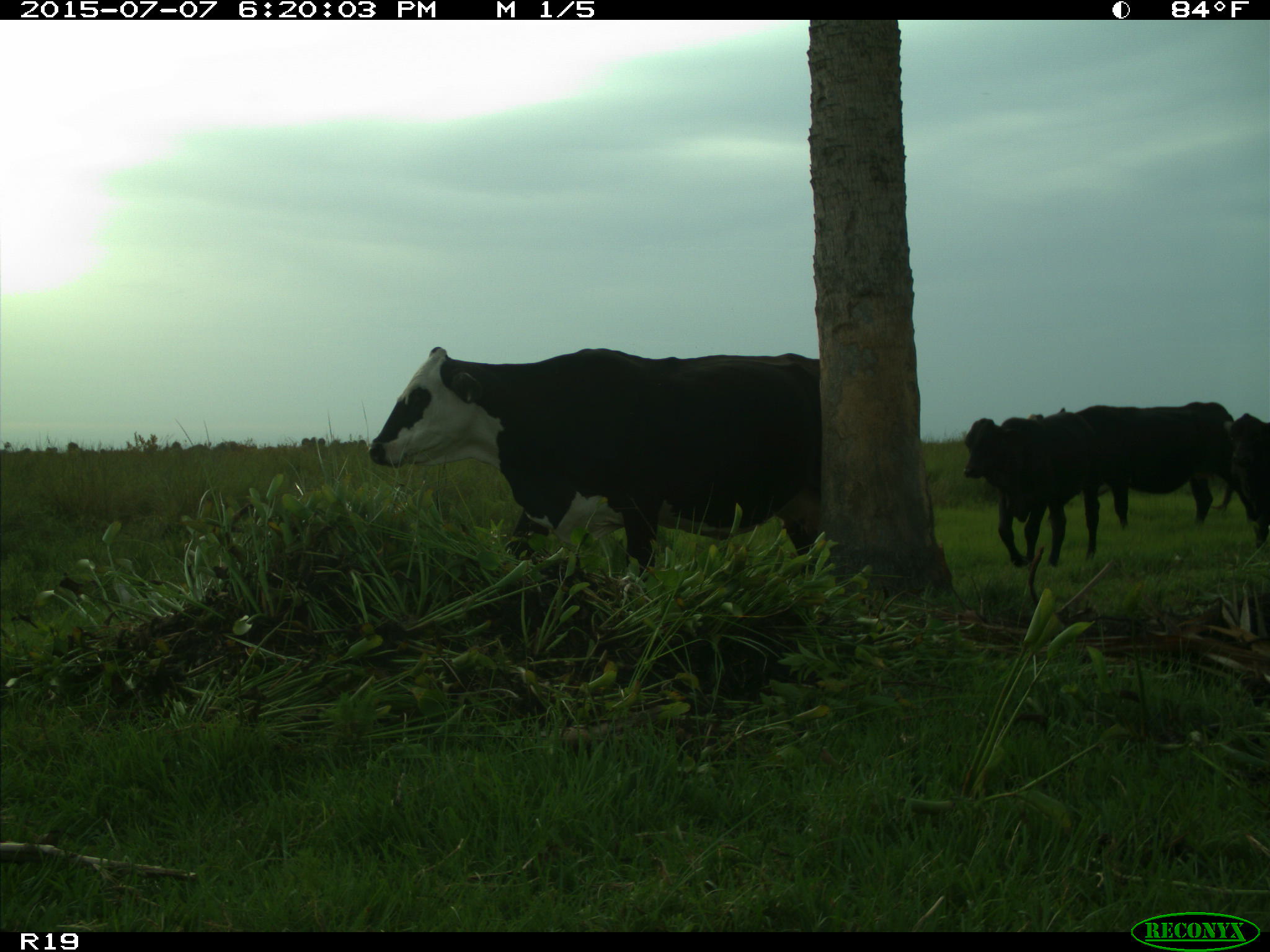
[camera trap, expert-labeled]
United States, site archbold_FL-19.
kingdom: Animalia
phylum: Chordata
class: Mammalia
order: Artiodactyla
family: Bovidae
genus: Bos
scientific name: Bos taurus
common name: domestic cow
Bos taurus (domestic cow).